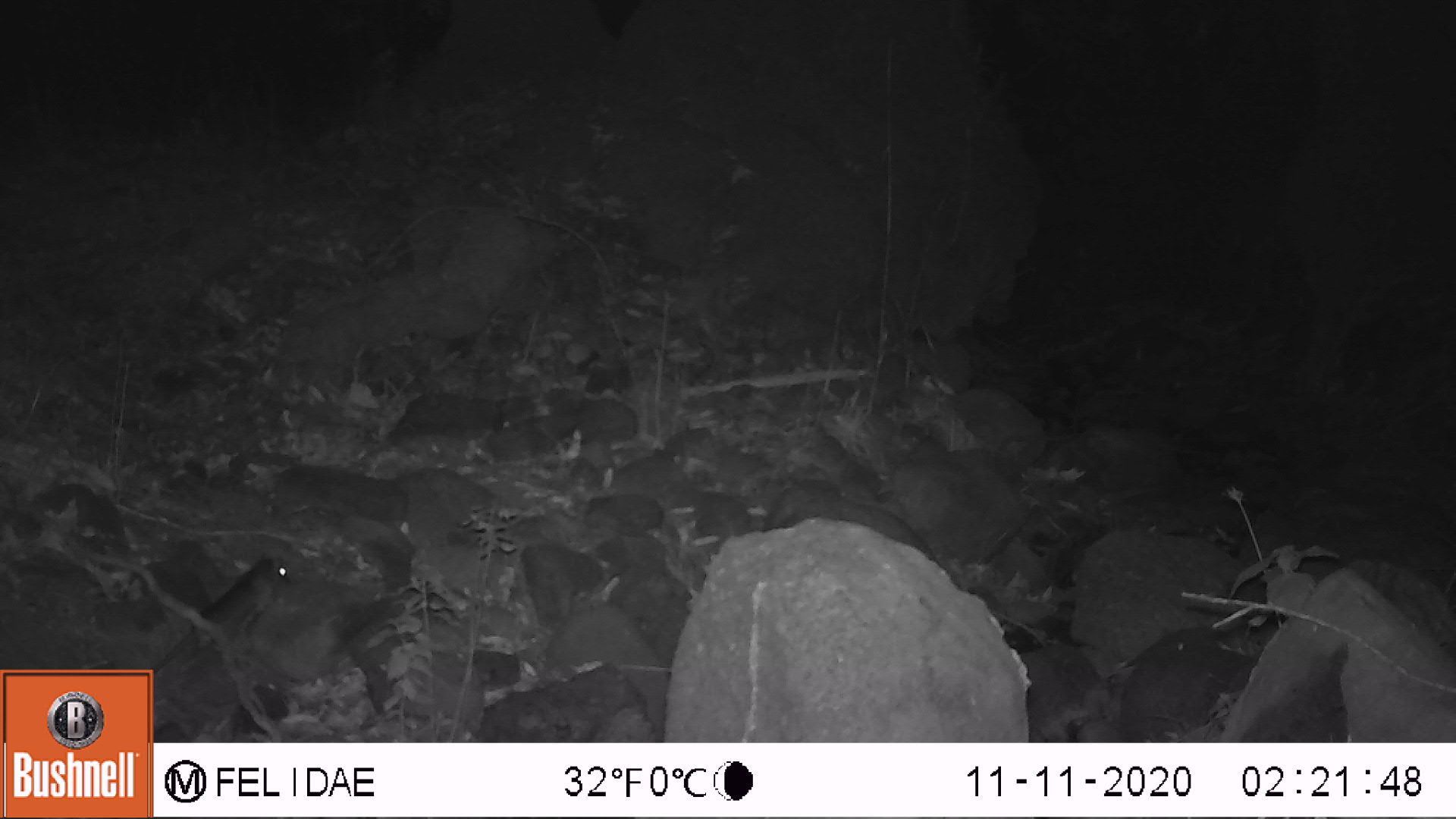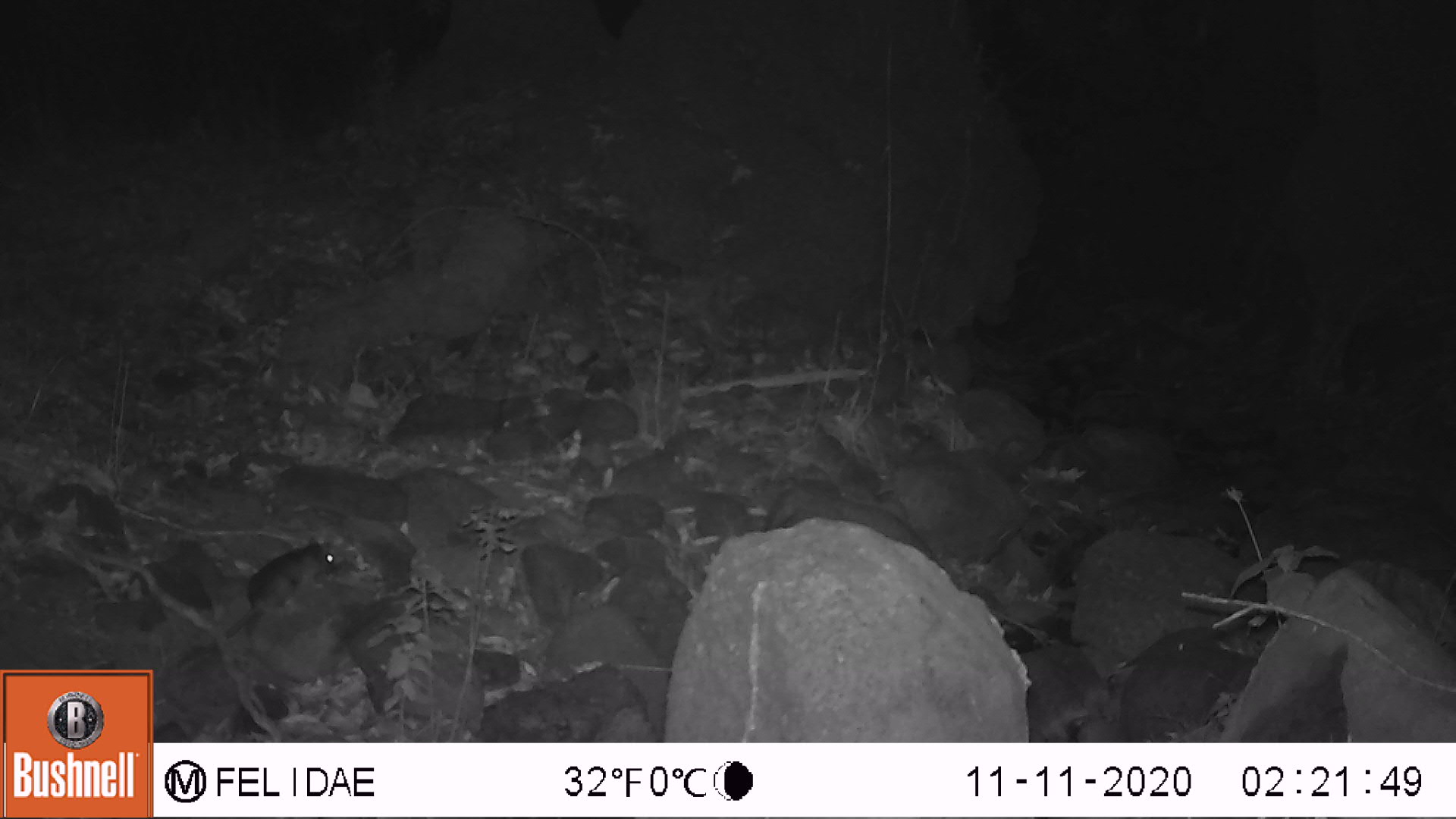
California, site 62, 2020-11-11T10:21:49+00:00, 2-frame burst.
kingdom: Animalia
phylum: Chordata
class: Mammalia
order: Rodentia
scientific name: Rodentia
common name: mouse or rat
Mouse or rat (Rodentia).